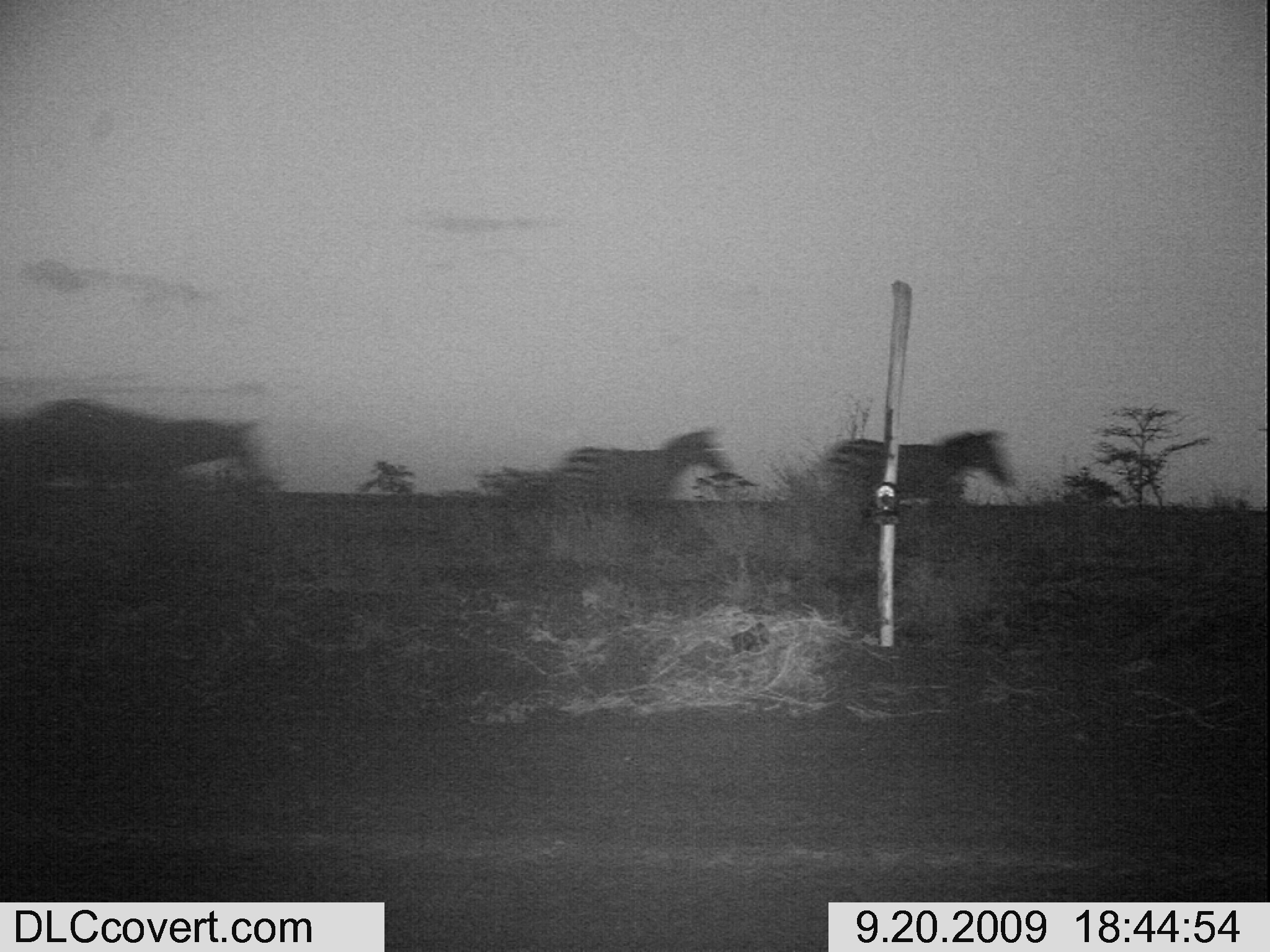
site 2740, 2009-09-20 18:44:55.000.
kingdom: Animalia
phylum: Chordata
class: Mammalia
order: Perissodactyla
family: Equidae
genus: Equus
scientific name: Equus quagga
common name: plains zebra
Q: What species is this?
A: Equus quagga (plains zebra).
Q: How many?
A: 3.